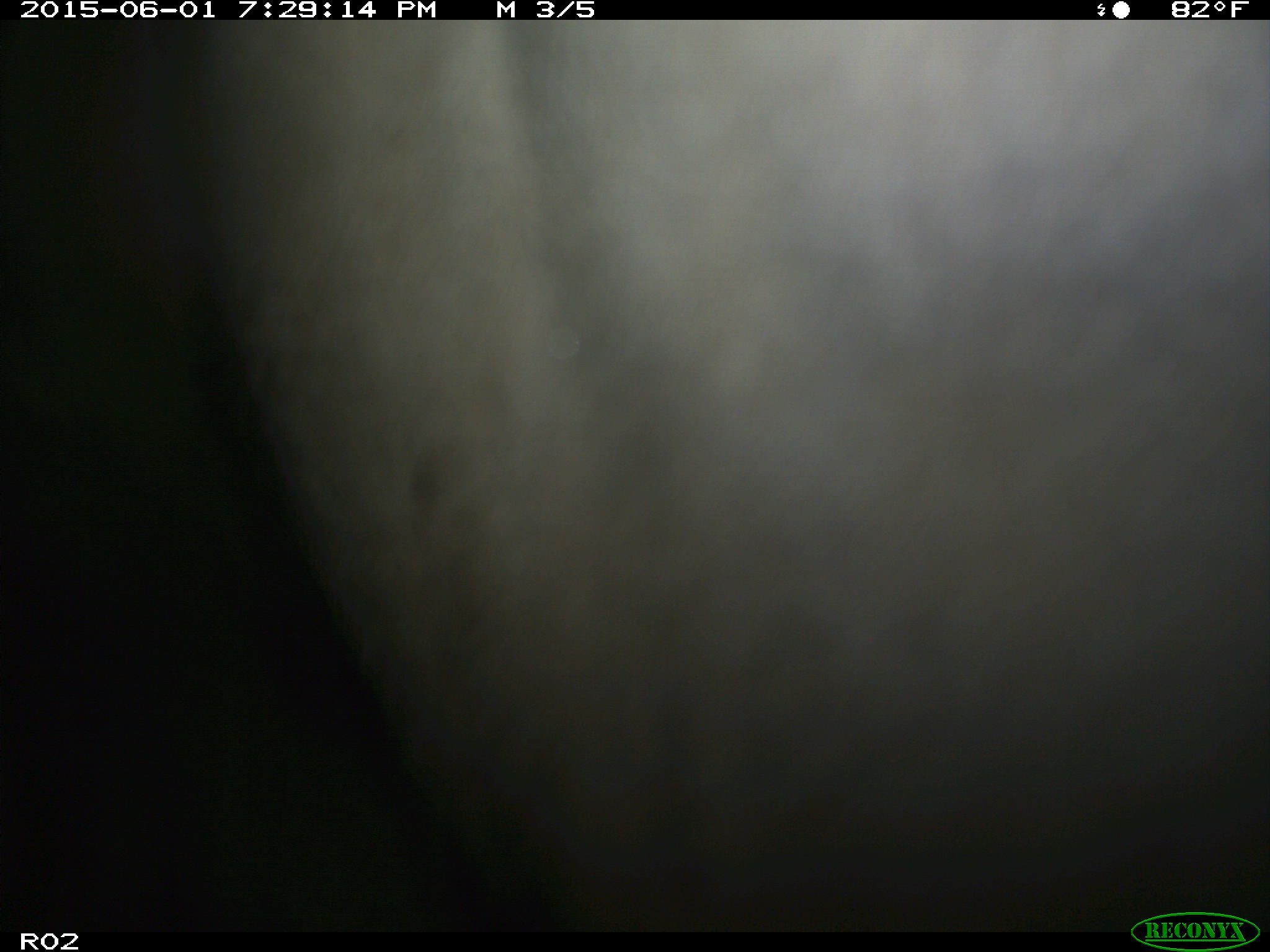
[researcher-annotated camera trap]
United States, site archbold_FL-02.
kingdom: Animalia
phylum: Chordata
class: Mammalia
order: Artiodactyla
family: Bovidae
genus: Bos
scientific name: Bos taurus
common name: domestic cow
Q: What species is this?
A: Bos taurus (domestic cow).